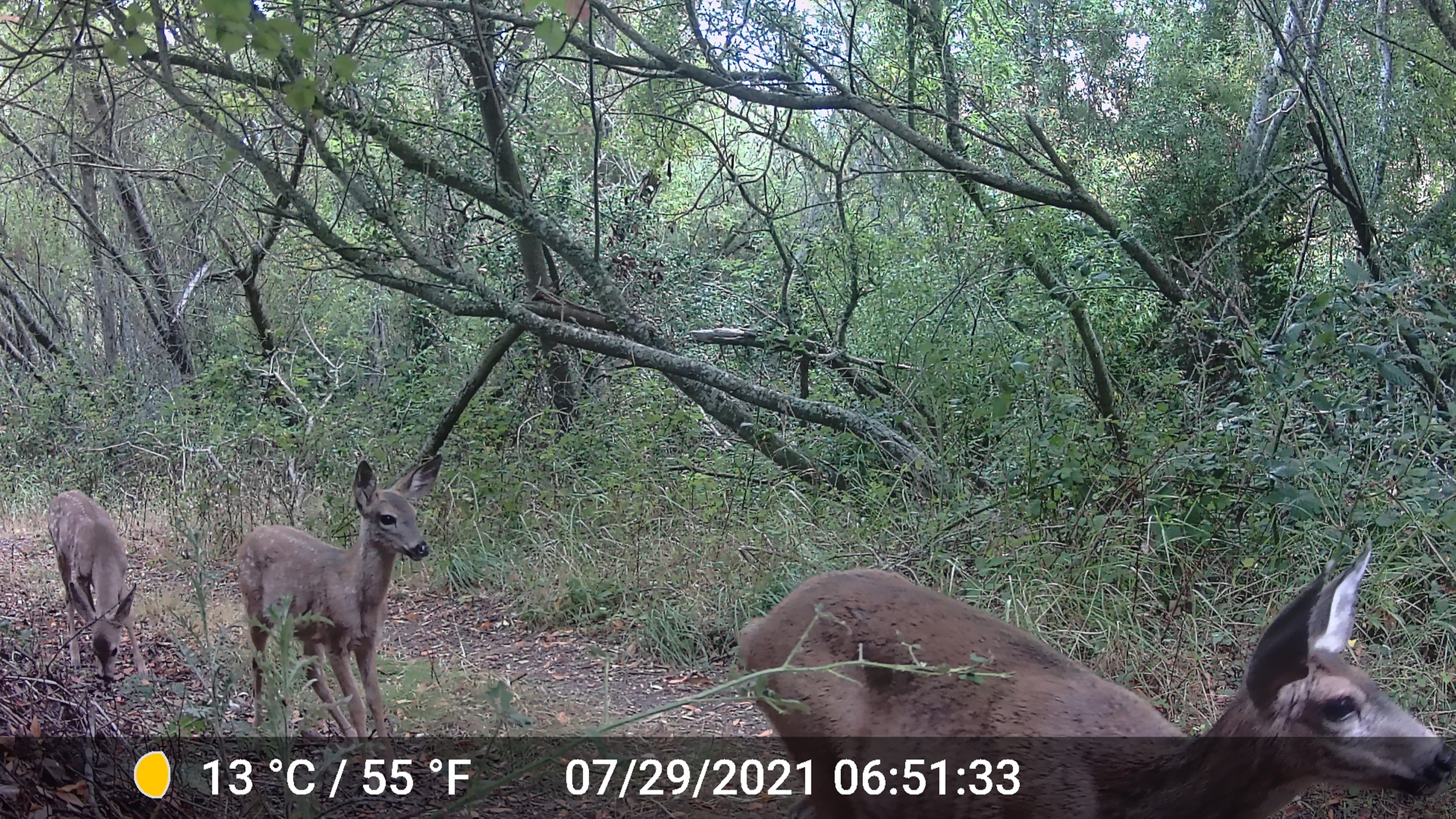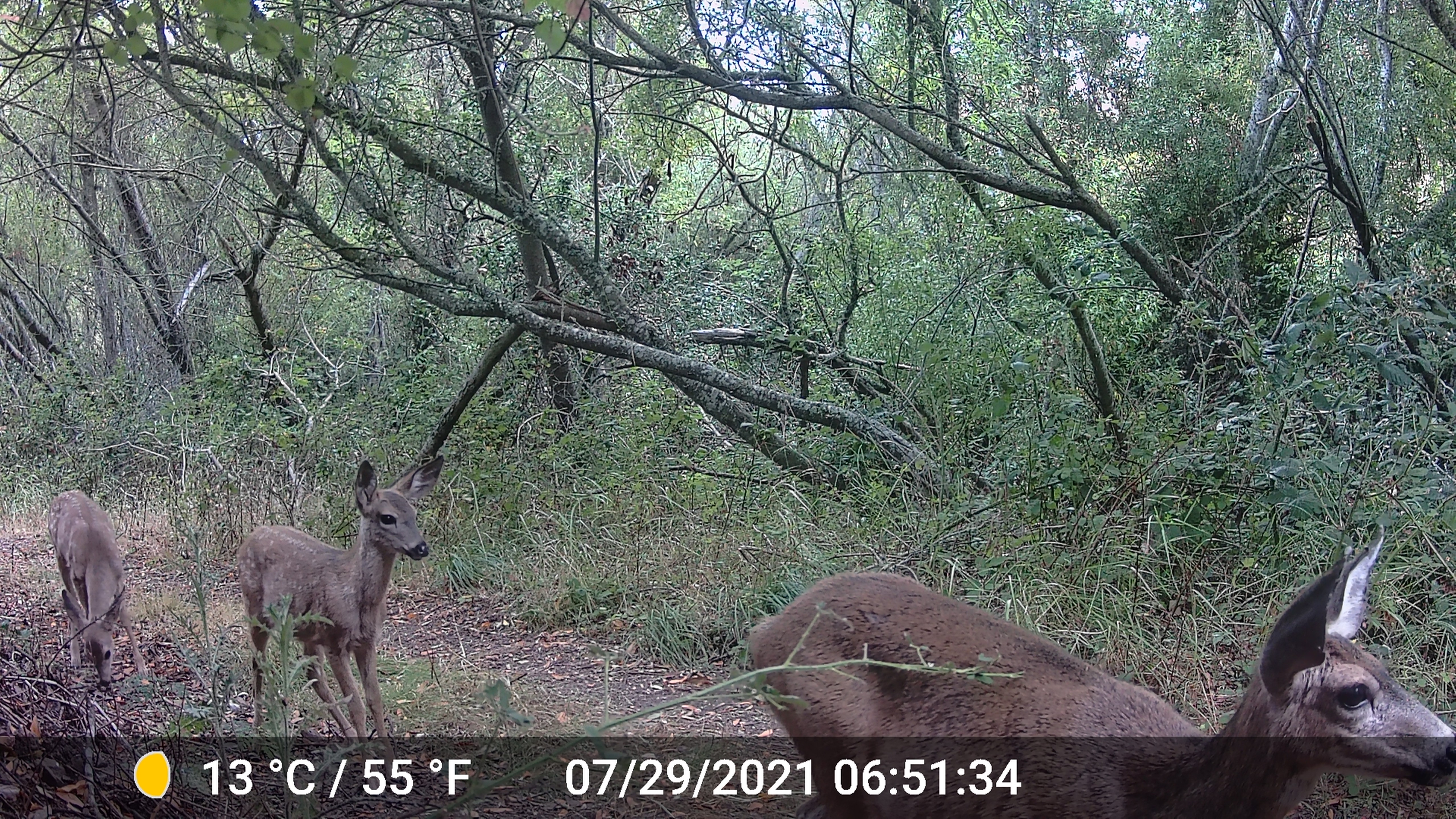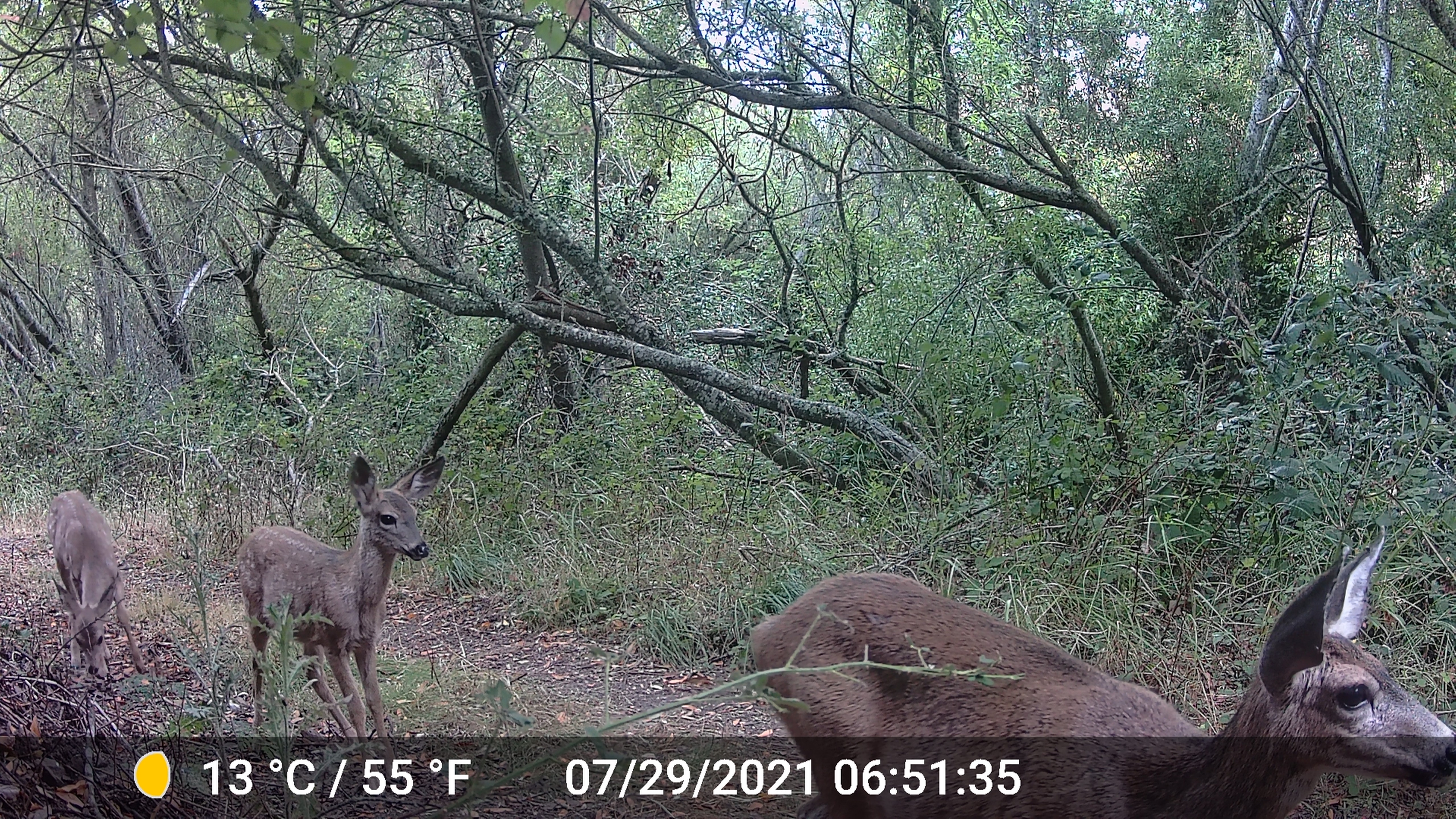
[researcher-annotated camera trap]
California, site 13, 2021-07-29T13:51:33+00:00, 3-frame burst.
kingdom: Animalia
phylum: Chordata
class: Mammalia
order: Artiodactyla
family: Cervidae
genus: Odocoileus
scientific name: Odocoileus hemionus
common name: mule deer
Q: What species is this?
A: Mule deer (Odocoileus hemionus).